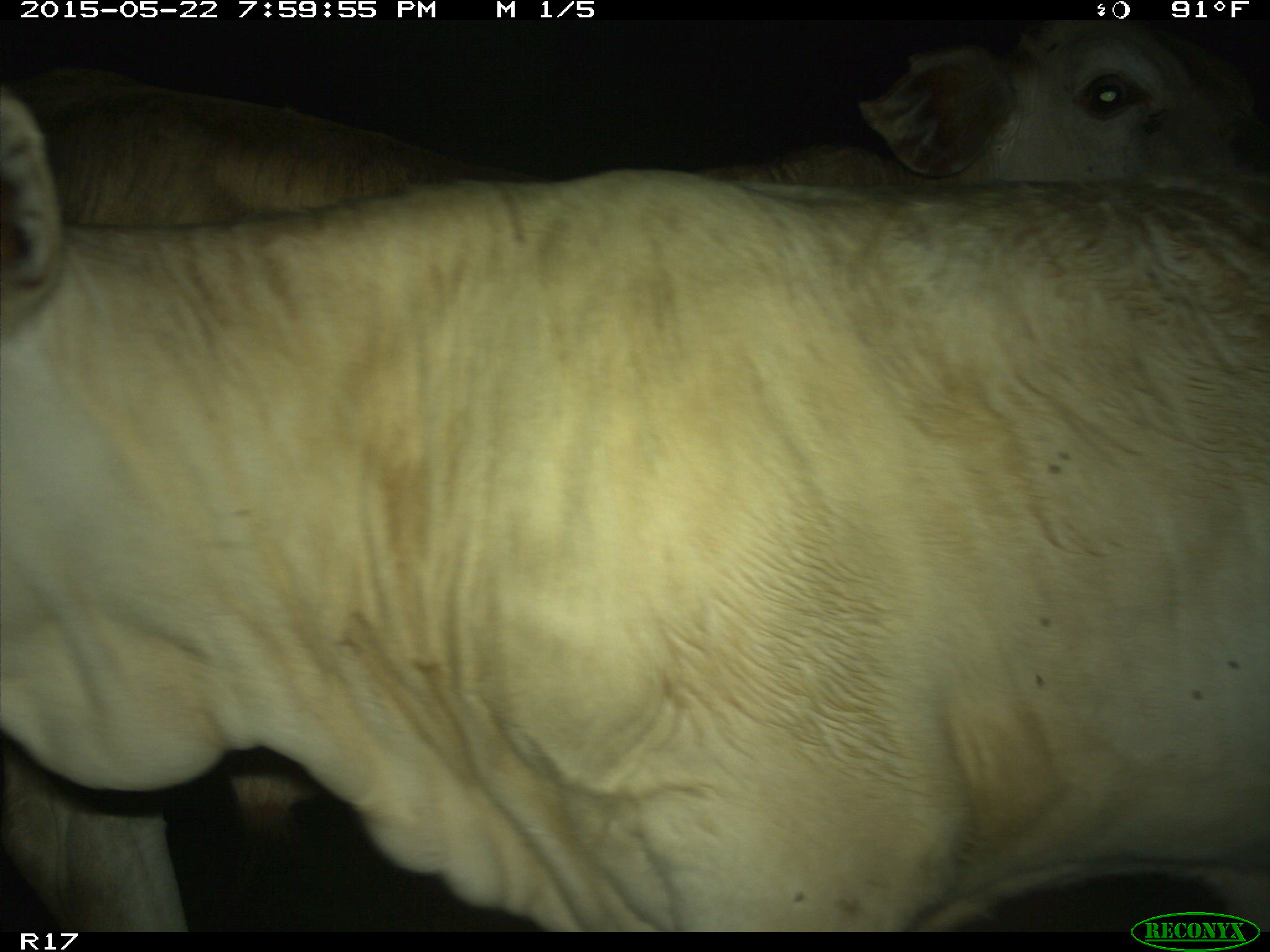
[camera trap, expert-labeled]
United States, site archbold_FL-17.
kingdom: Animalia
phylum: Chordata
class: Mammalia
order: Artiodactyla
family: Bovidae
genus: Bos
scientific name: Bos taurus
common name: domestic cow